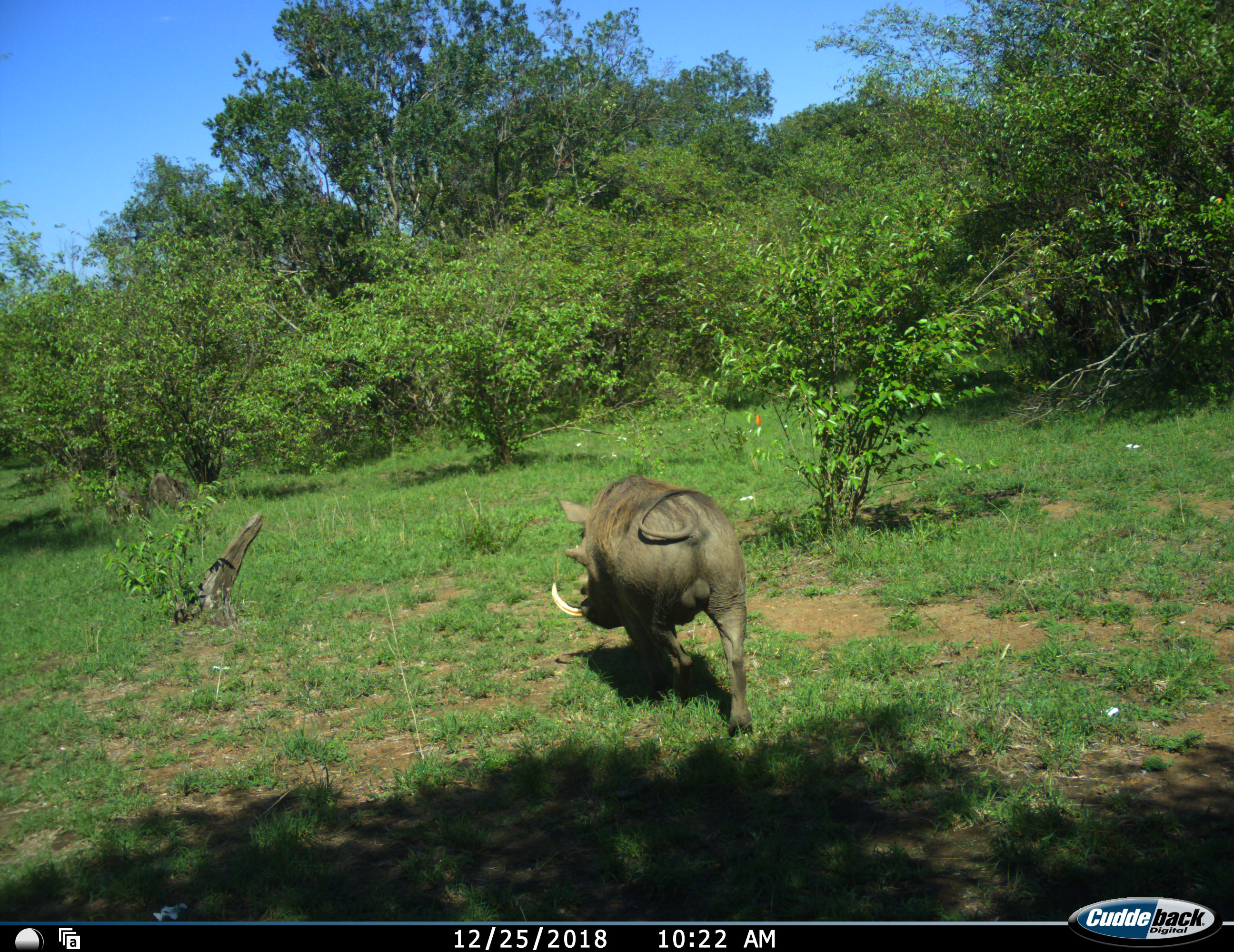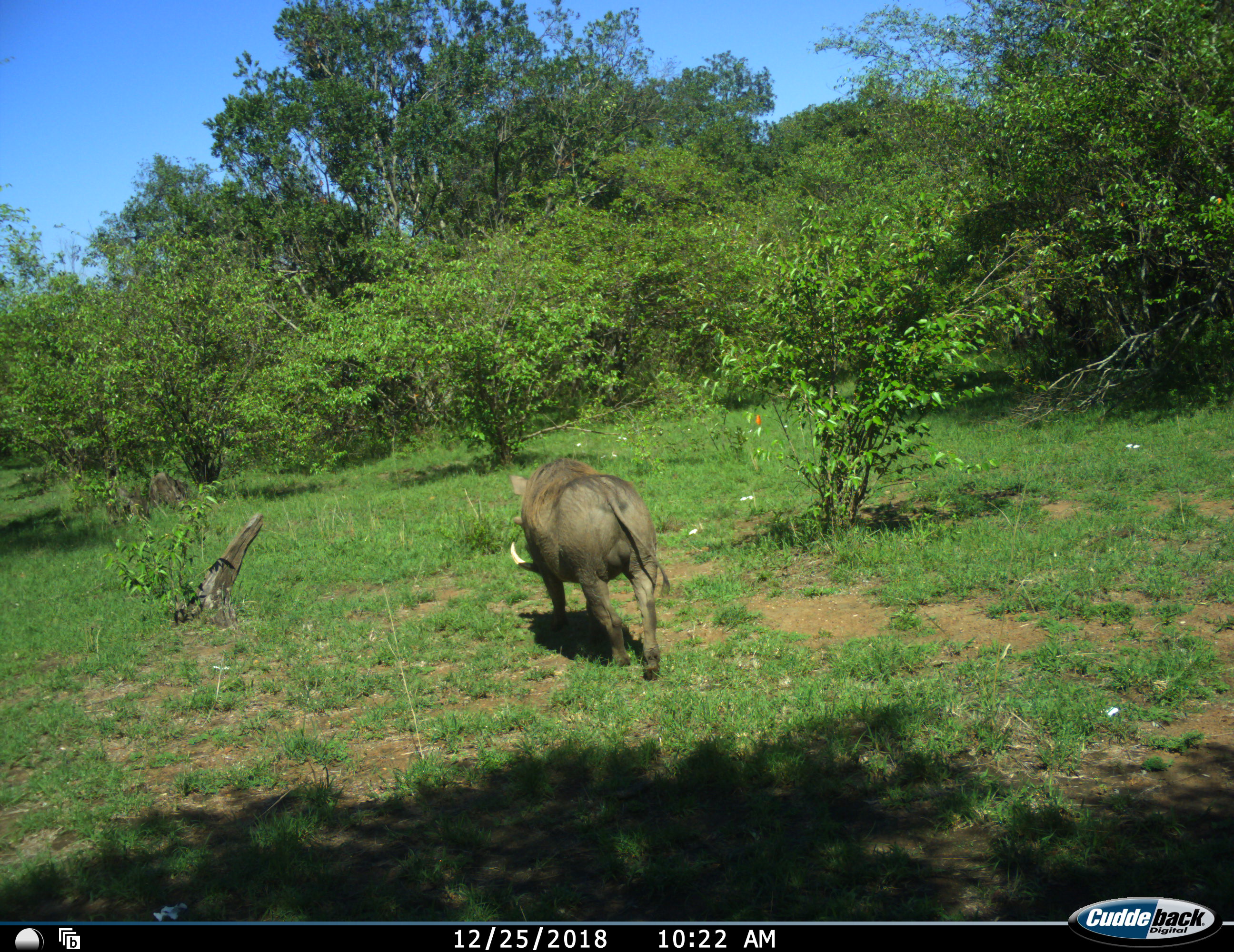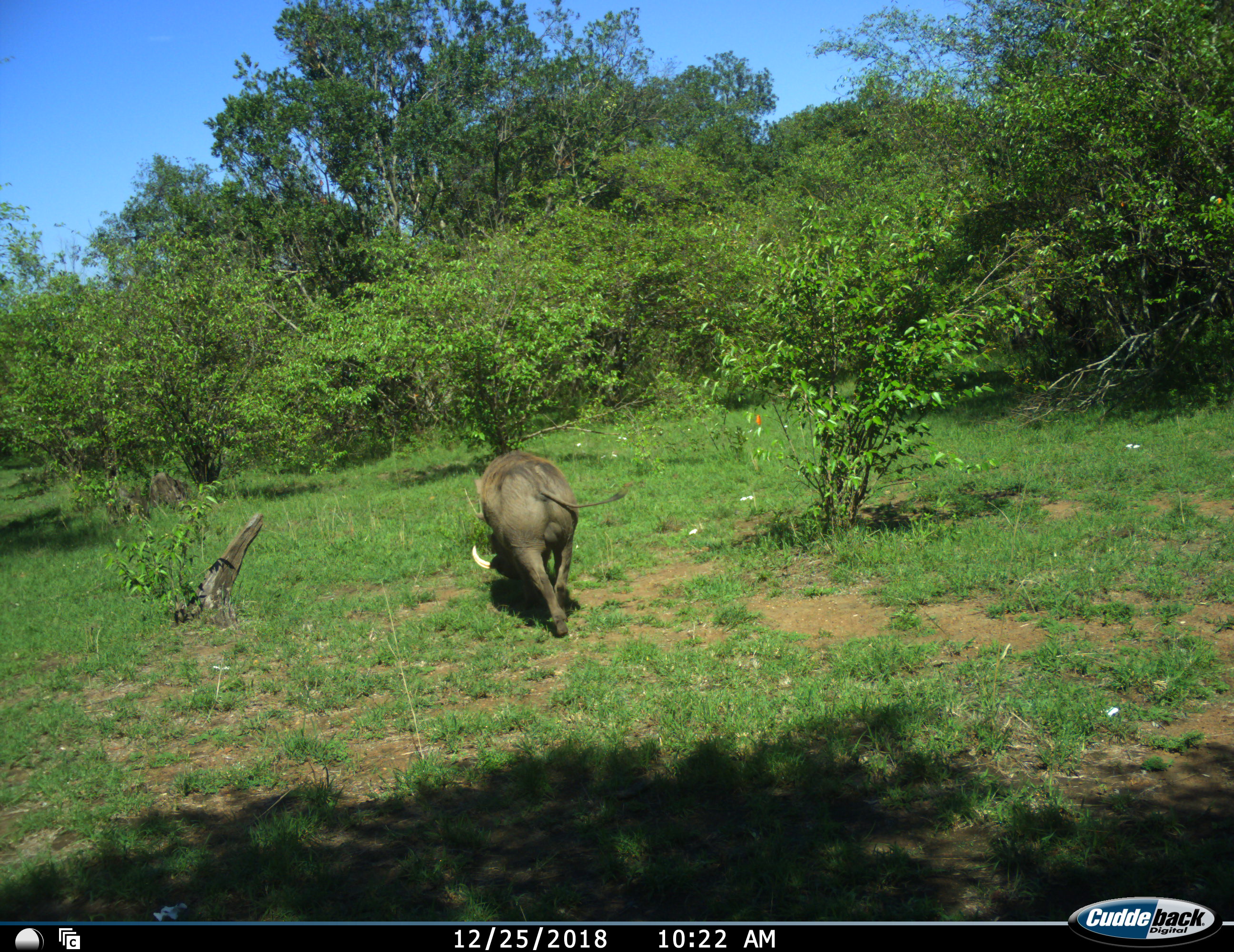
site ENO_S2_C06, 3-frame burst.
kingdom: Animalia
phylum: Chordata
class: Mammalia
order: Artiodactyla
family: Suidae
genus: Phacochoerus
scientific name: Phacochoerus africanus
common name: warthog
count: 1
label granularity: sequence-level